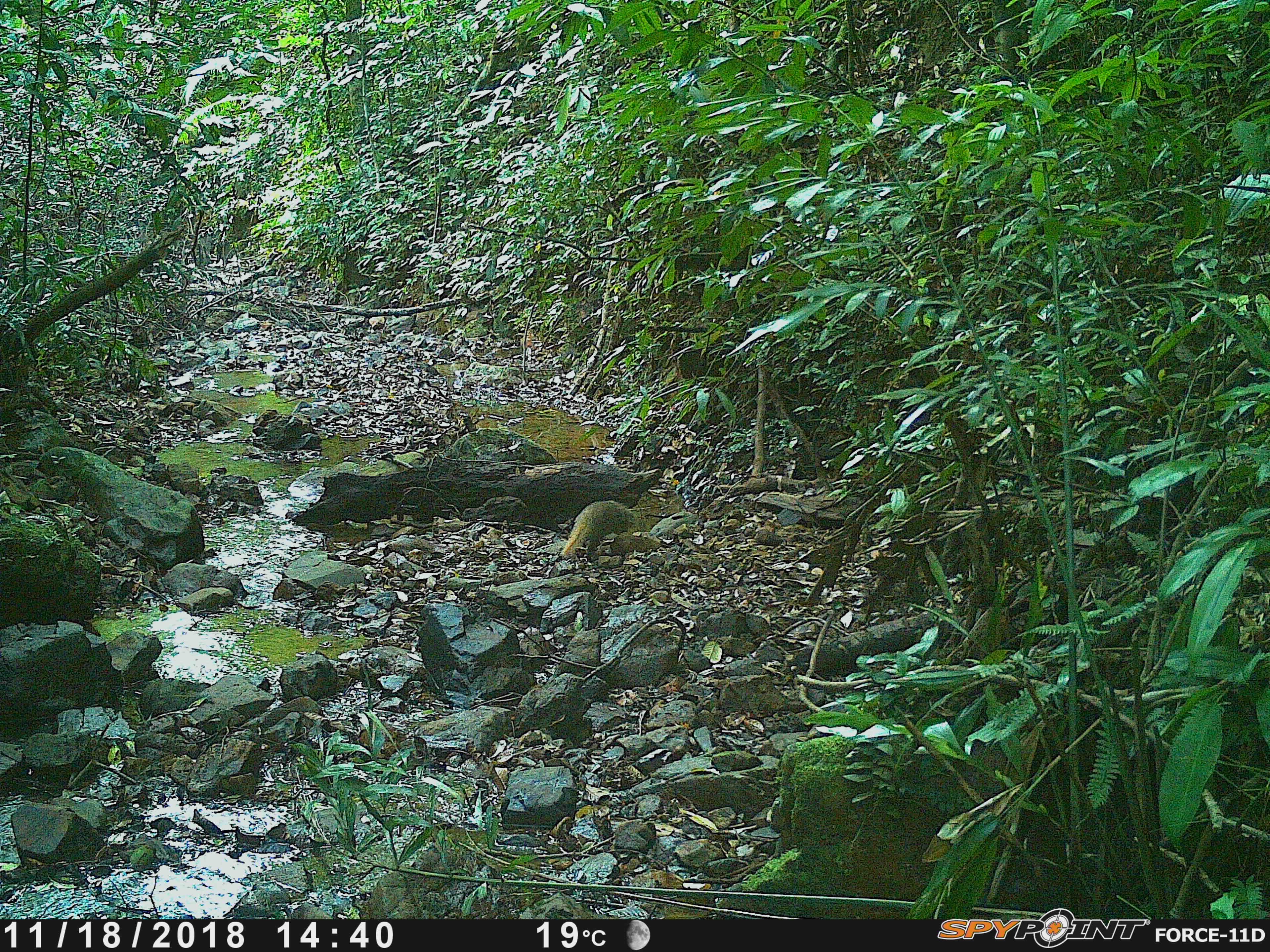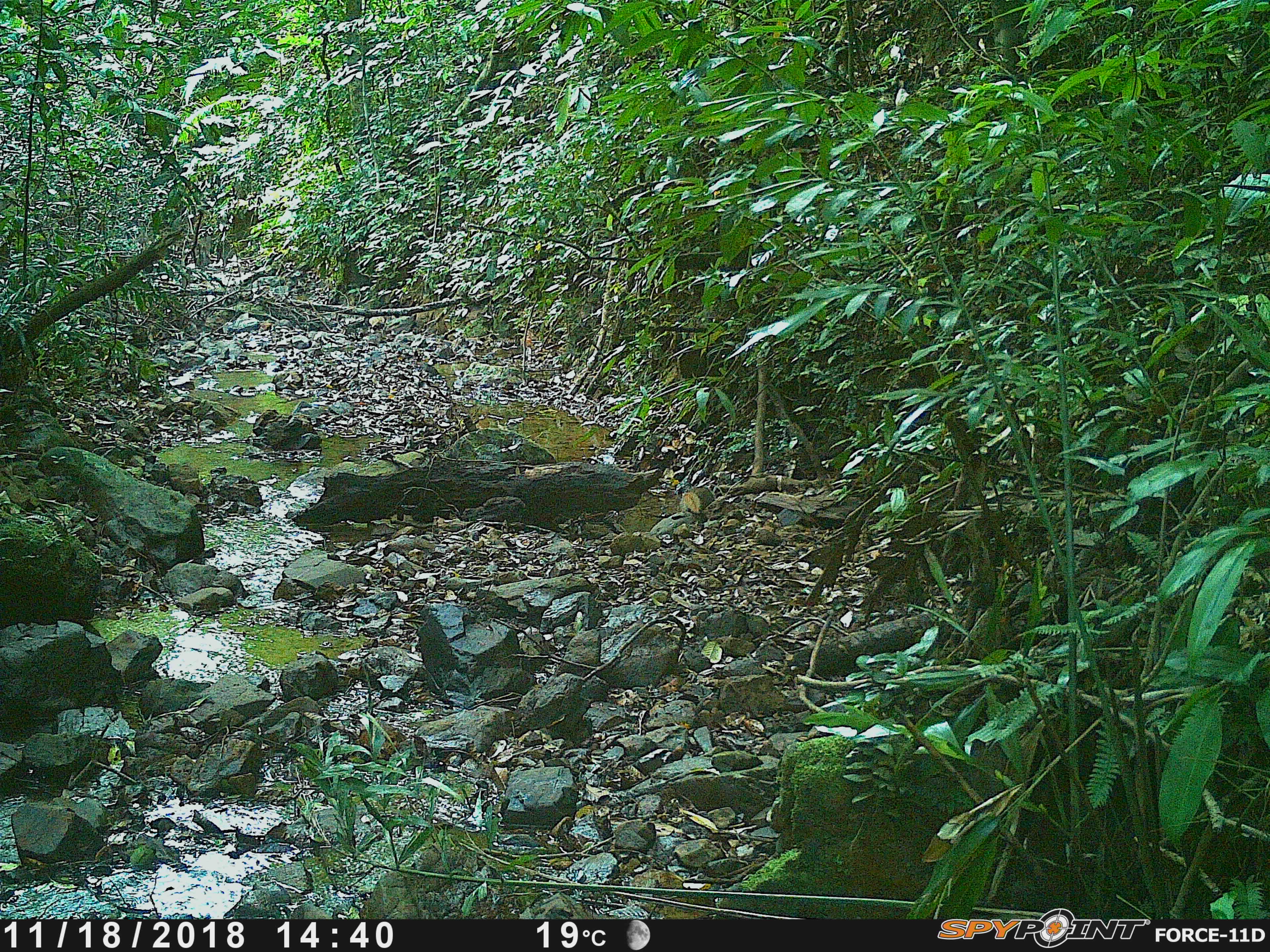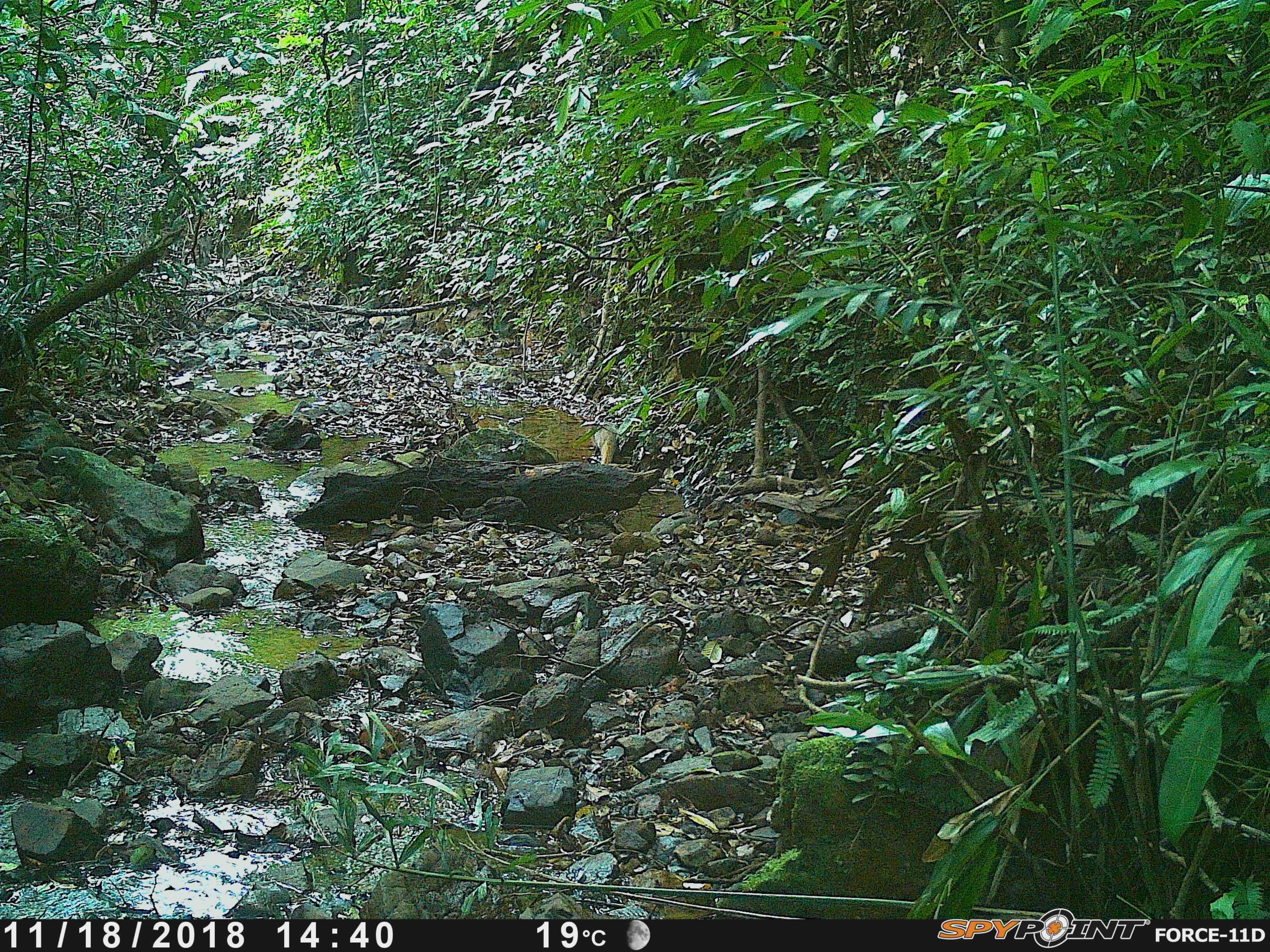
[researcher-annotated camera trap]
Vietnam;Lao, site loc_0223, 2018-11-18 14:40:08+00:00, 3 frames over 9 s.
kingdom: Animalia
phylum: Chordata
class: Mammalia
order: Carnivora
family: Herpestidae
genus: Urva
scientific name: Urva urva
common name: crab-eating mongoose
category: crab eating mongoose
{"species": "crab eating mongoose (crab-eating mongoose) (Urva urva)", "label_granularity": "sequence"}